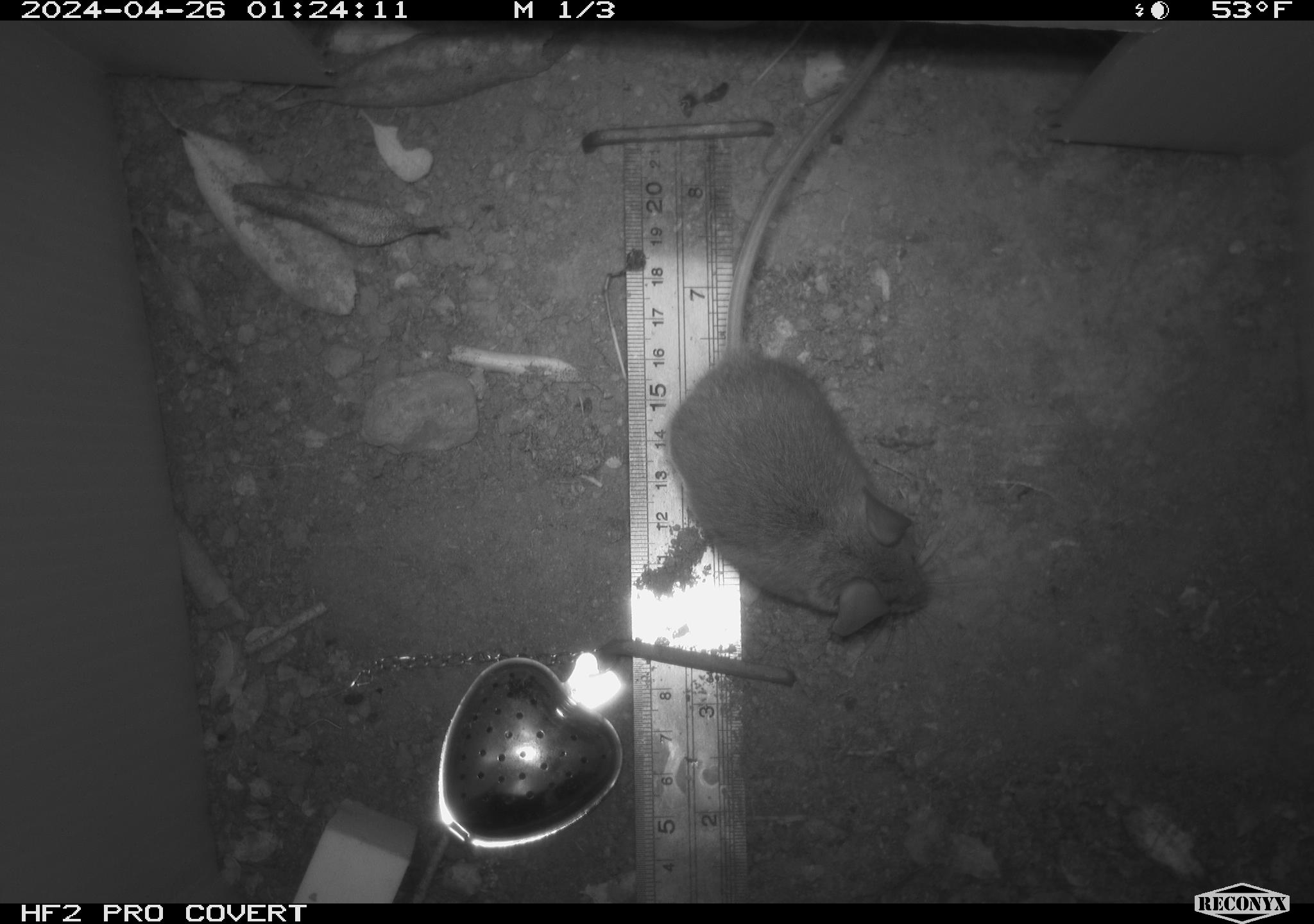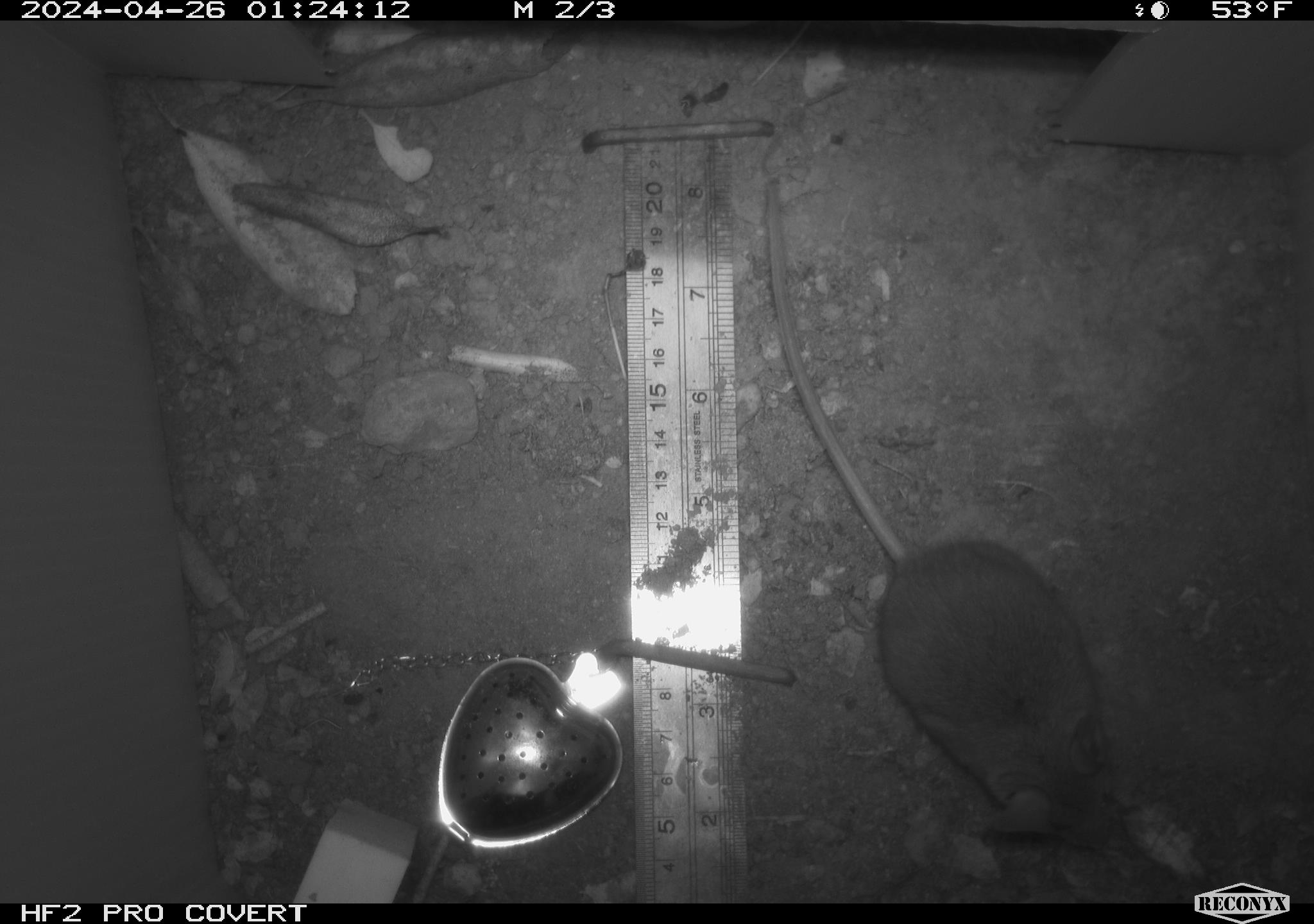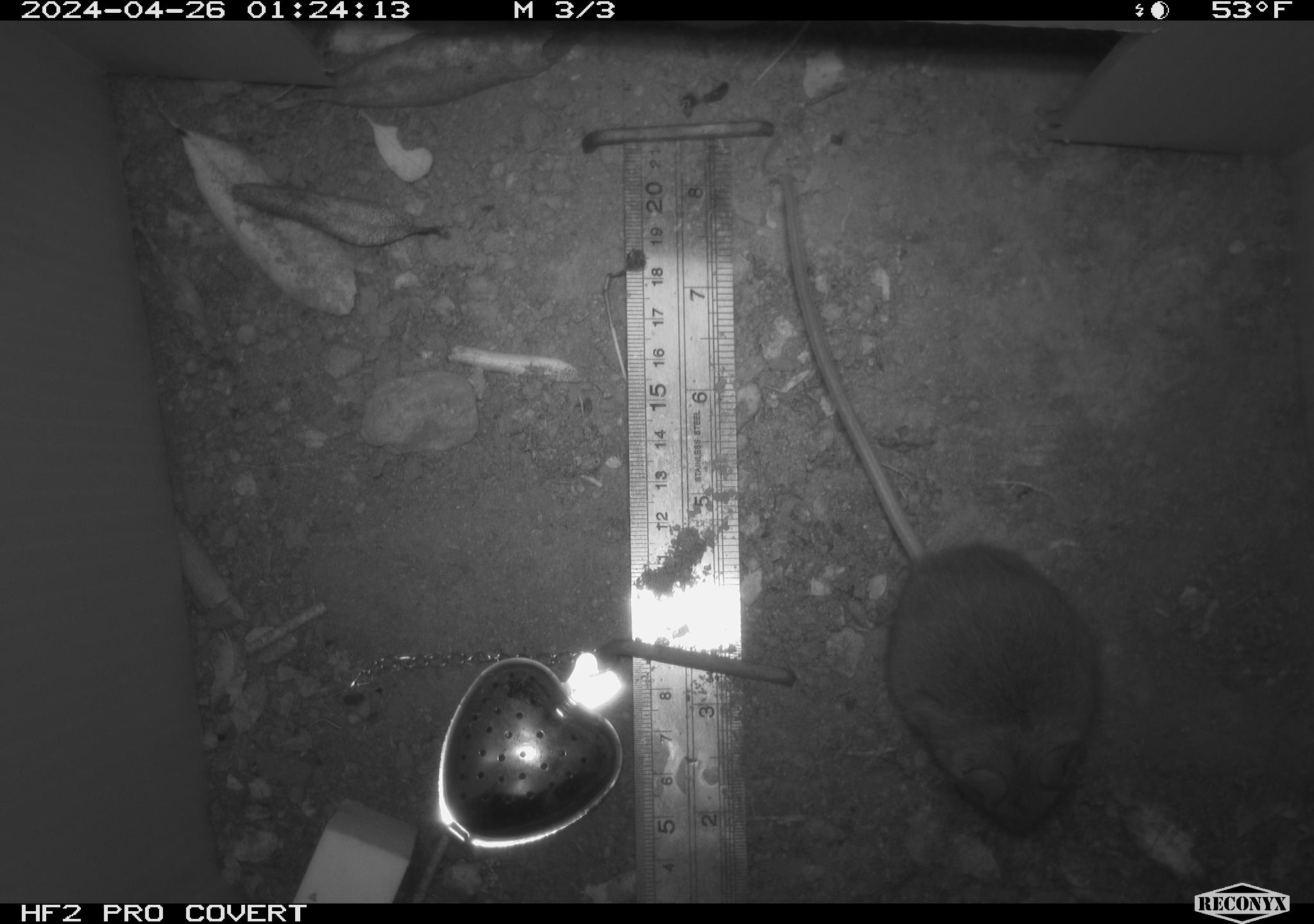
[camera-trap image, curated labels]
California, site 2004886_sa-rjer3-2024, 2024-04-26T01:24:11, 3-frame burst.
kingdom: Animalia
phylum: Chordata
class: Mammalia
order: Rodentia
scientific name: Rodentia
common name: mouse species